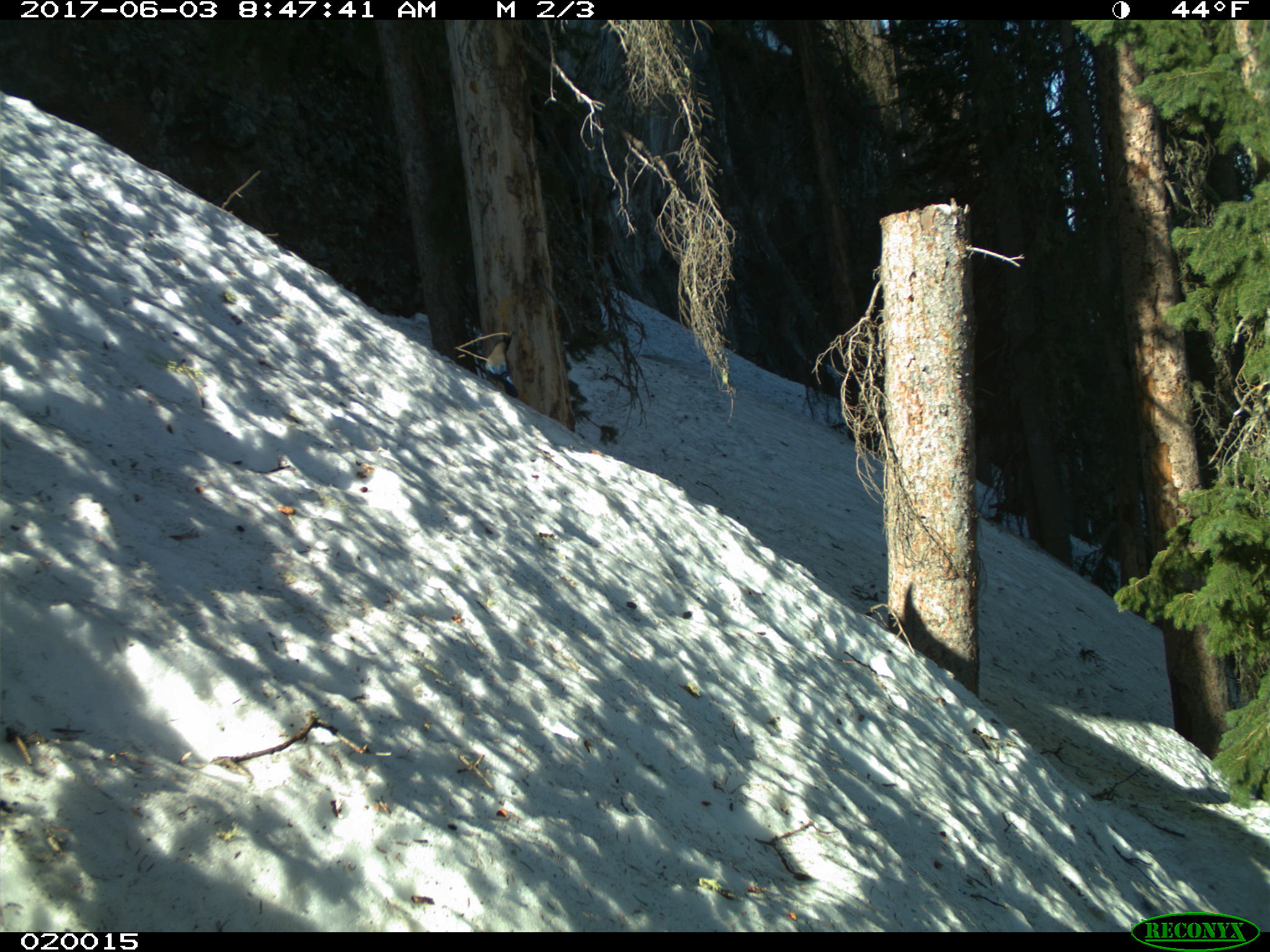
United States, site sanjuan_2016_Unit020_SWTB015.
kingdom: Animalia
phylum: Chordata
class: Aves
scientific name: Aves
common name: birds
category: unidentified bird